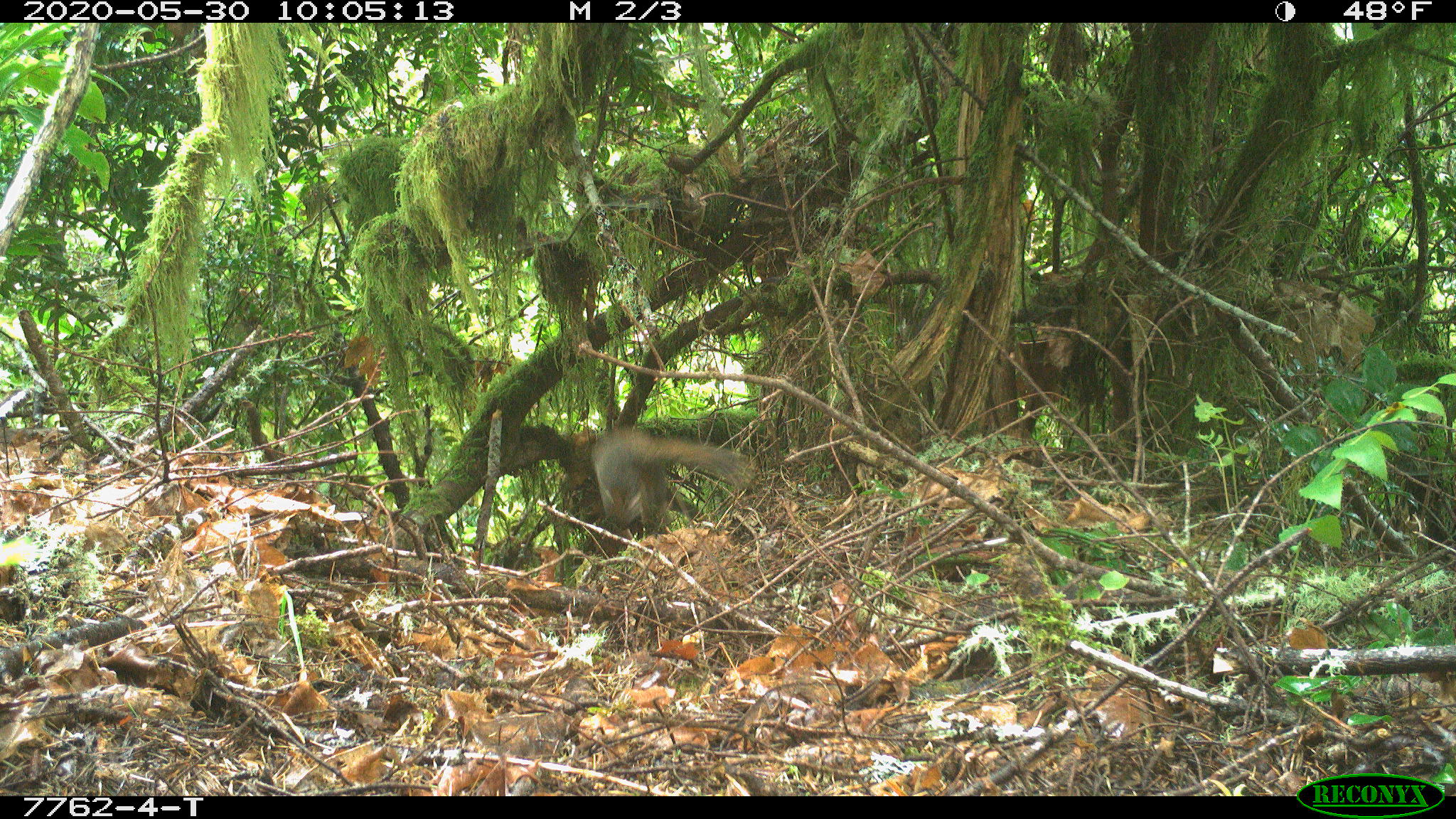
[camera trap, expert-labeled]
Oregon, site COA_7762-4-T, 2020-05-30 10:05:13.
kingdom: Animalia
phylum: Chordata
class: Mammalia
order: Rodentia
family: Sciuridae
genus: Tamiasciurus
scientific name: Tamiasciurus douglasii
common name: douglas squirrel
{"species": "douglas squirrel (Tamiasciurus douglasii)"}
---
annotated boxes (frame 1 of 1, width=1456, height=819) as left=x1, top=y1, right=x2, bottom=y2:
douglas squirrel: left=565, top=427, right=754, bottom=539